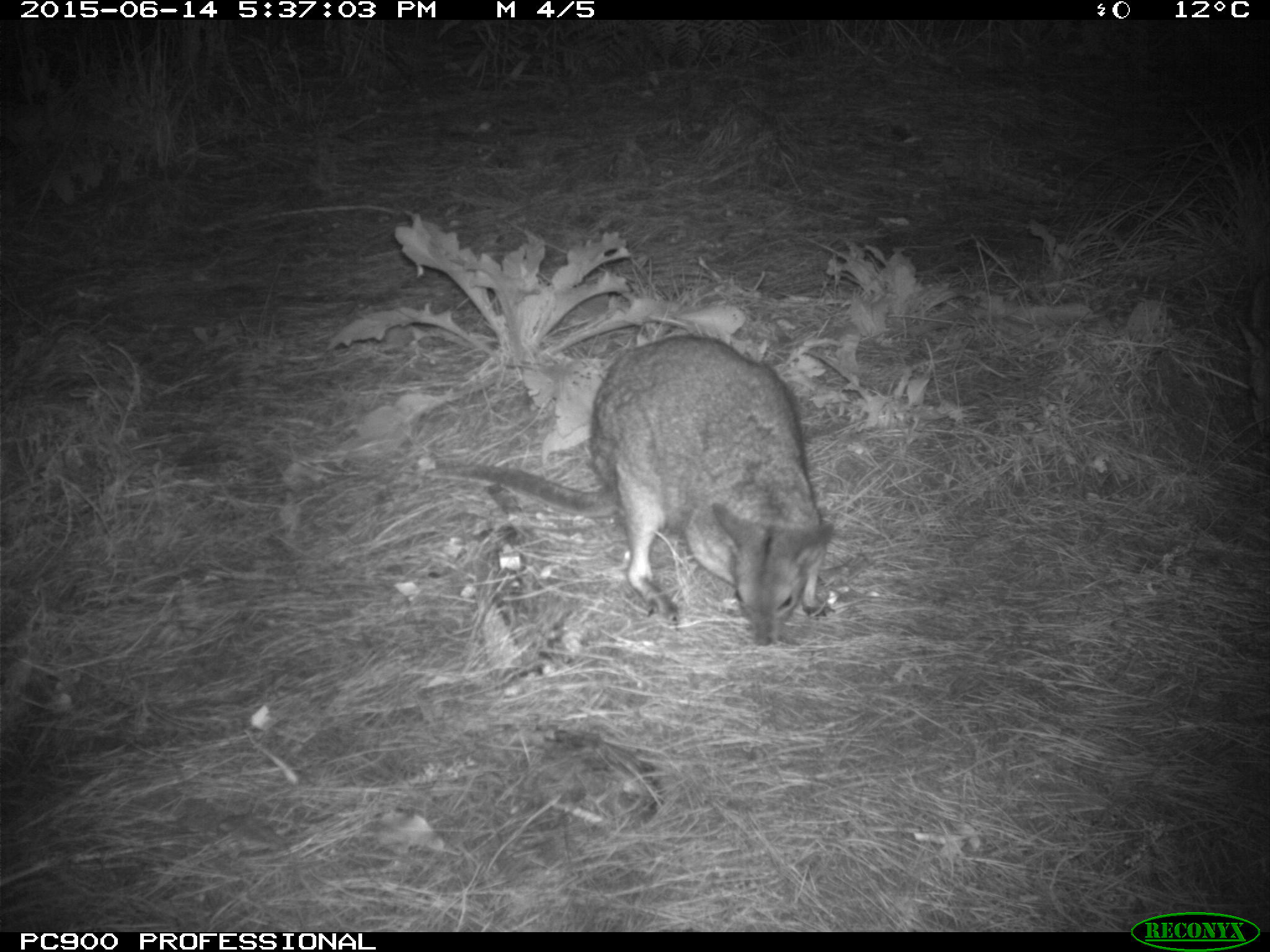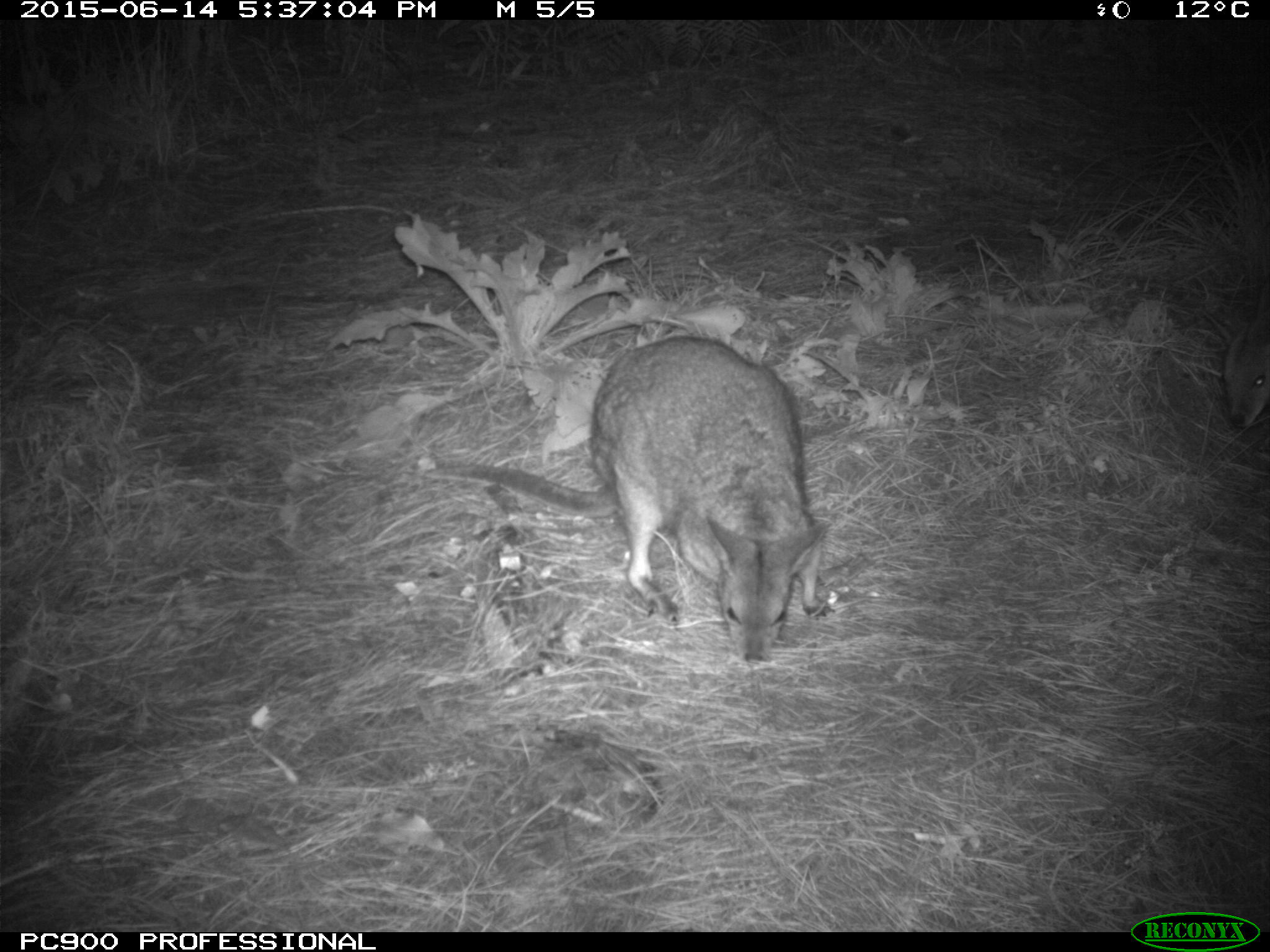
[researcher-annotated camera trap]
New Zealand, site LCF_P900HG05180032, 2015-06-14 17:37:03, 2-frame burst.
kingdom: Animalia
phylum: Chordata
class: Mammalia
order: Diprotodontia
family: Macropodidae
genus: Notamacropus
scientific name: Notamacropus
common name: wallaby